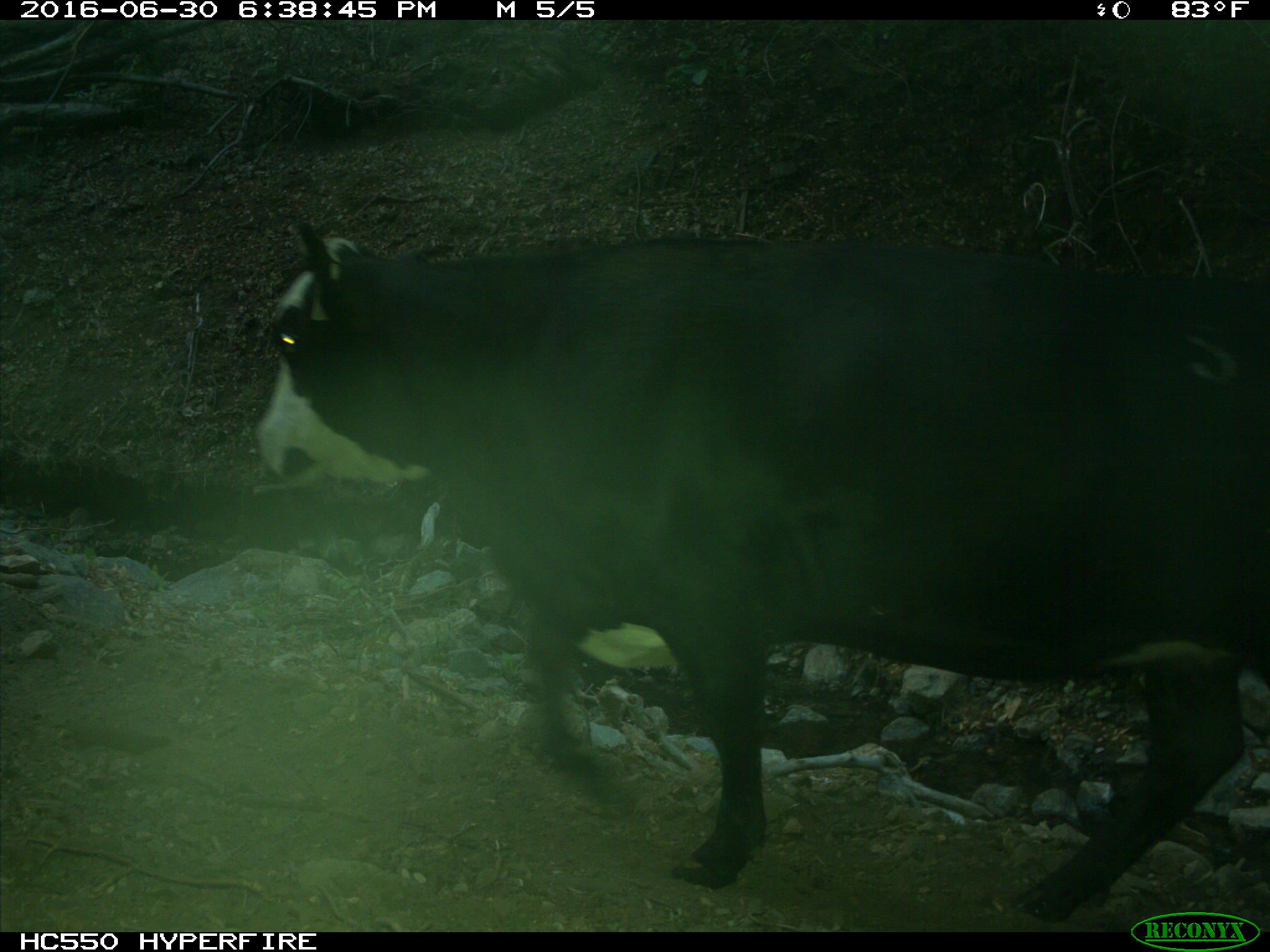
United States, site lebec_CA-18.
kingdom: Animalia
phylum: Chordata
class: Mammalia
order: Artiodactyla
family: Bovidae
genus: Bos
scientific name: Bos taurus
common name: domestic cow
Bos taurus (domestic cow).